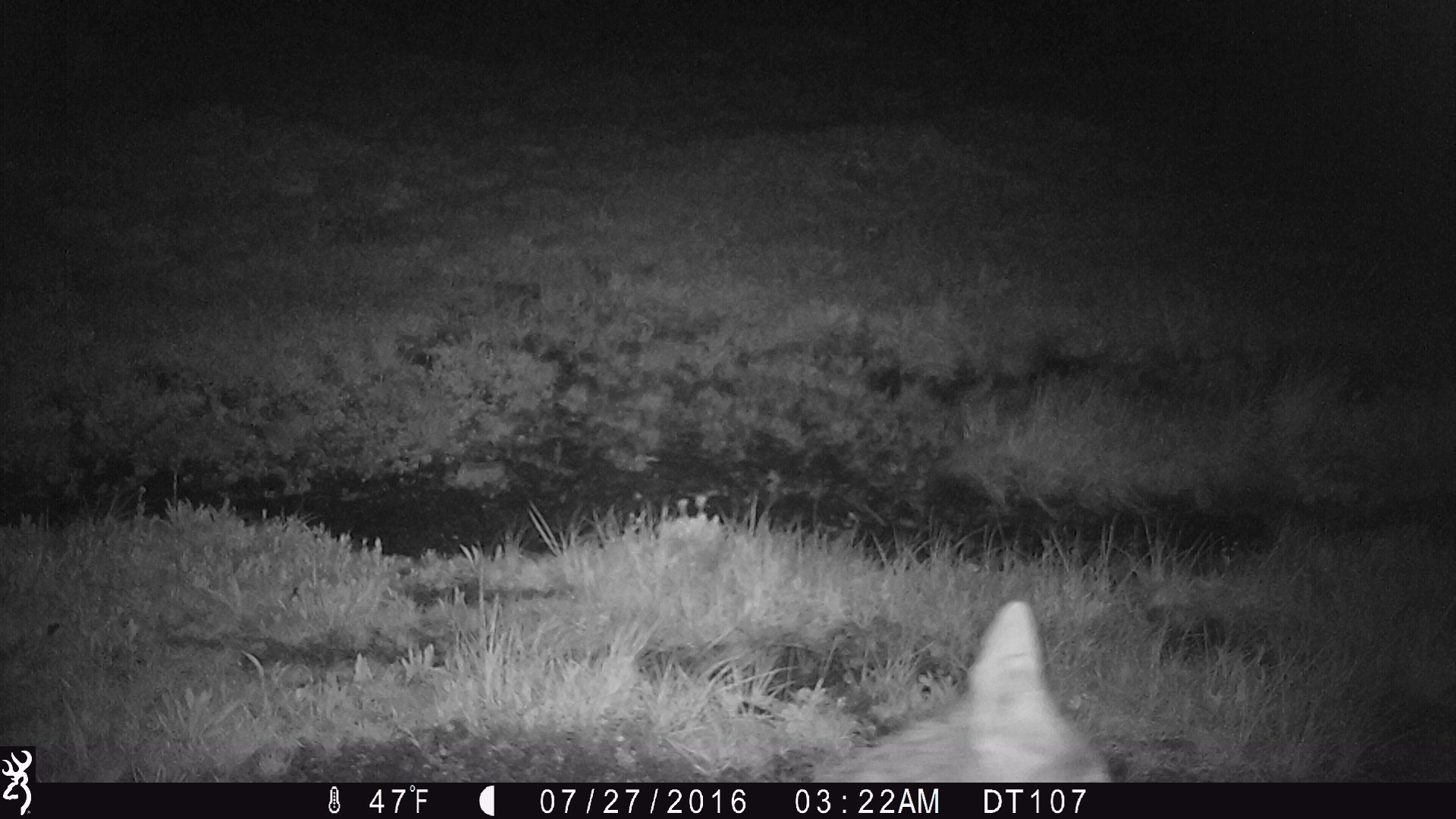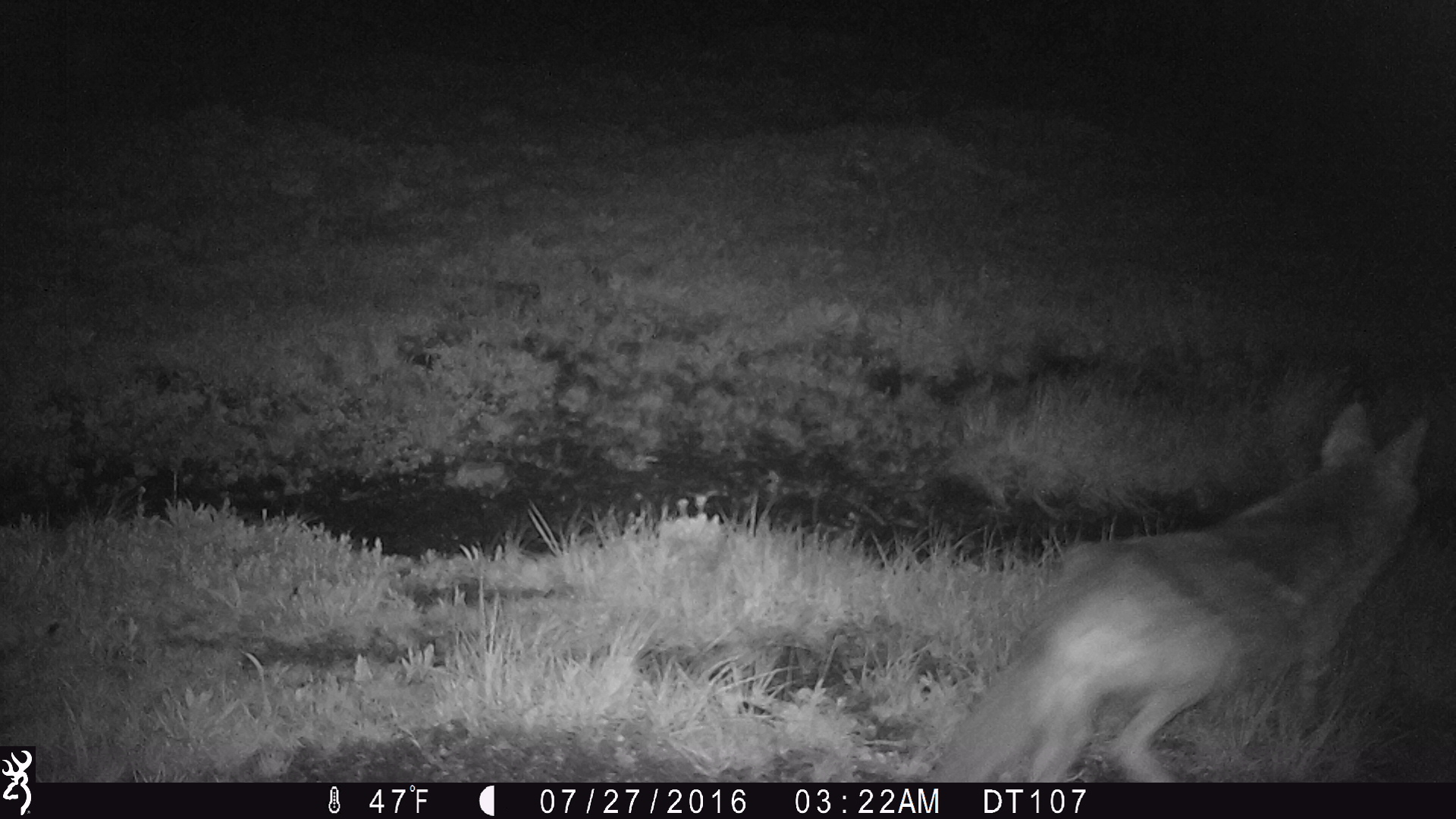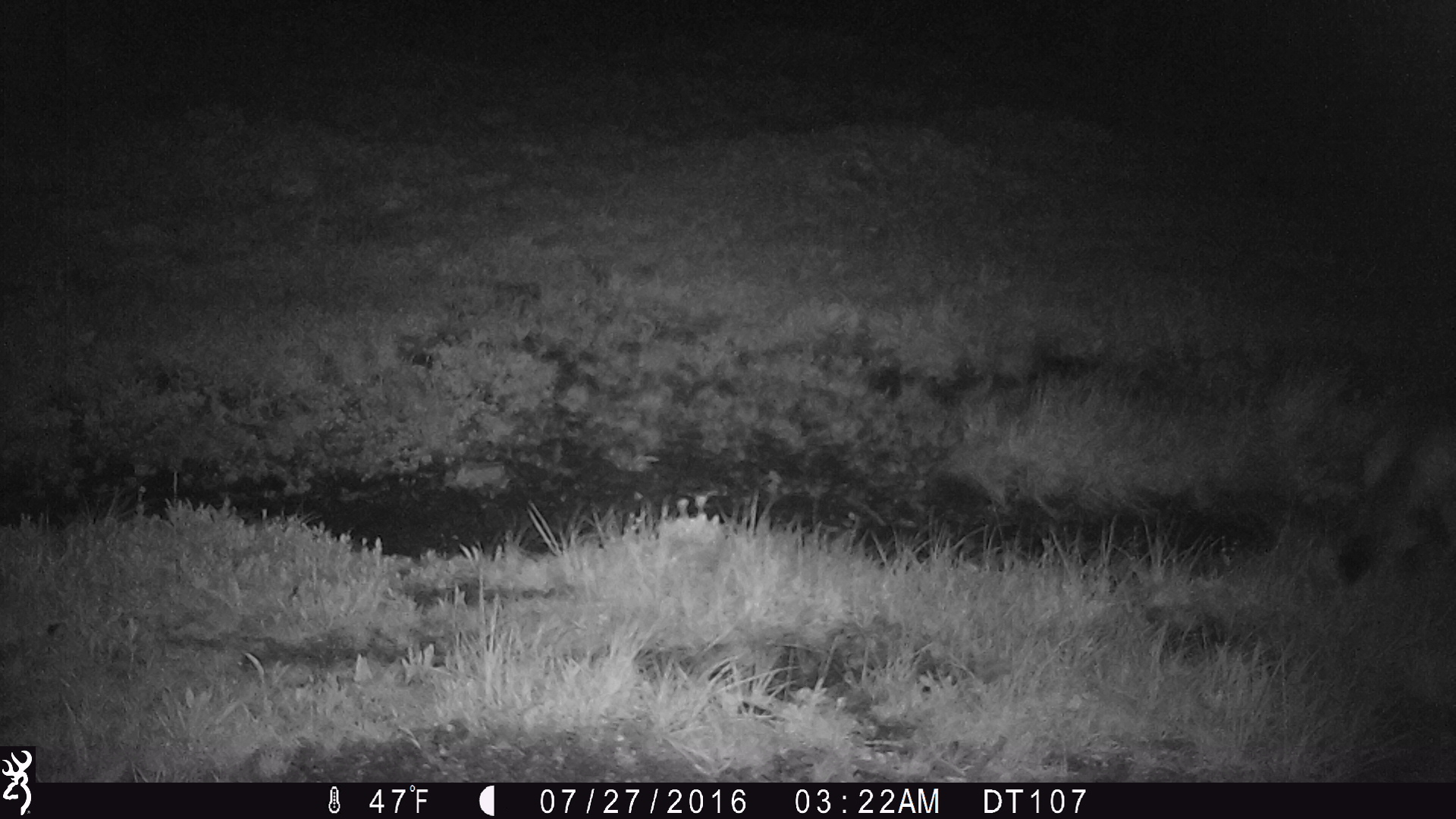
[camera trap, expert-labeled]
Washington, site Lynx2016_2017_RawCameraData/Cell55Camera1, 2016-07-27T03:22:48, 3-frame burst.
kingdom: Animalia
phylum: Chordata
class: Mammalia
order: Carnivora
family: Canidae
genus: Canis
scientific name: Canis latrans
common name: coyote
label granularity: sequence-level